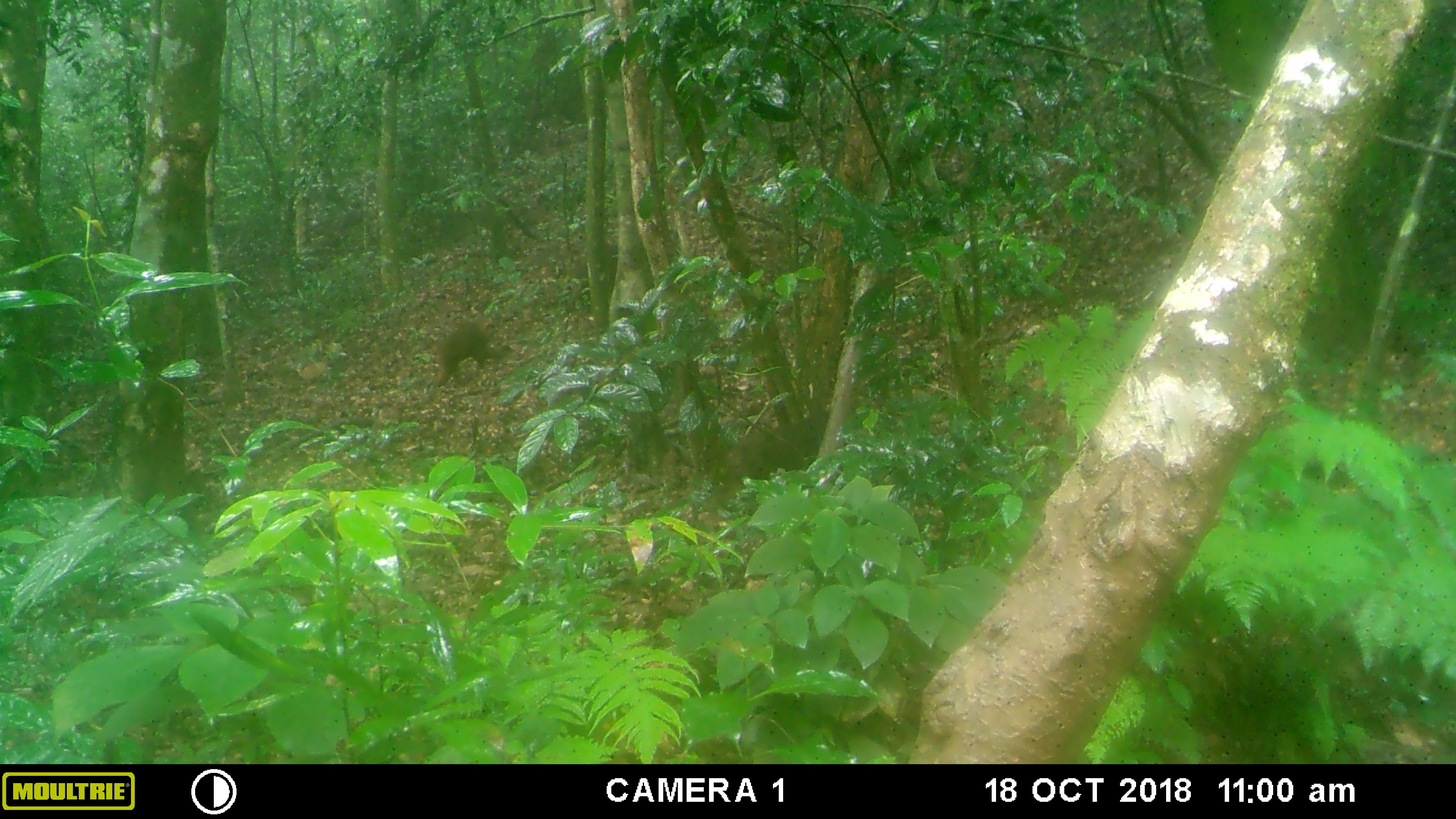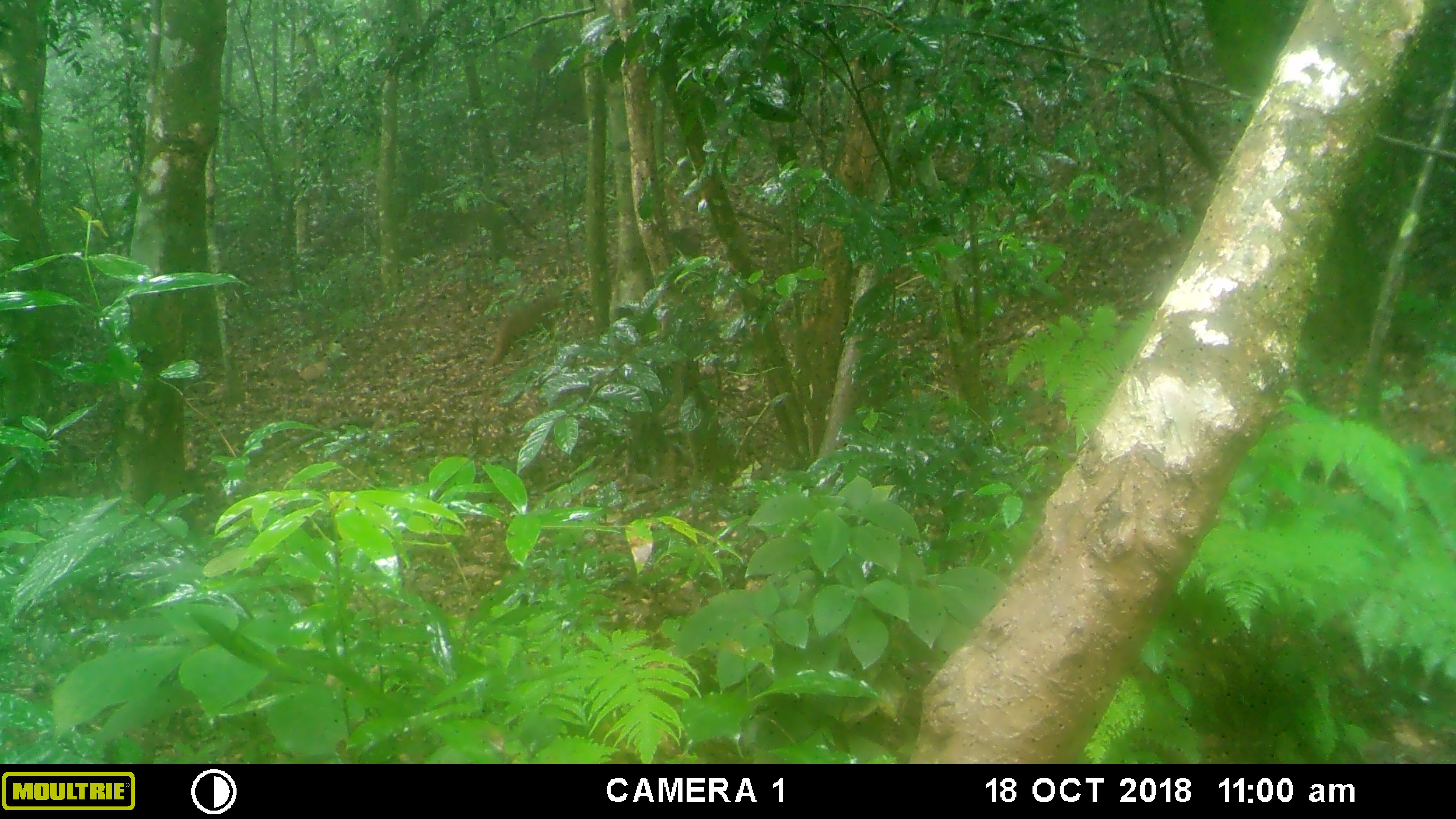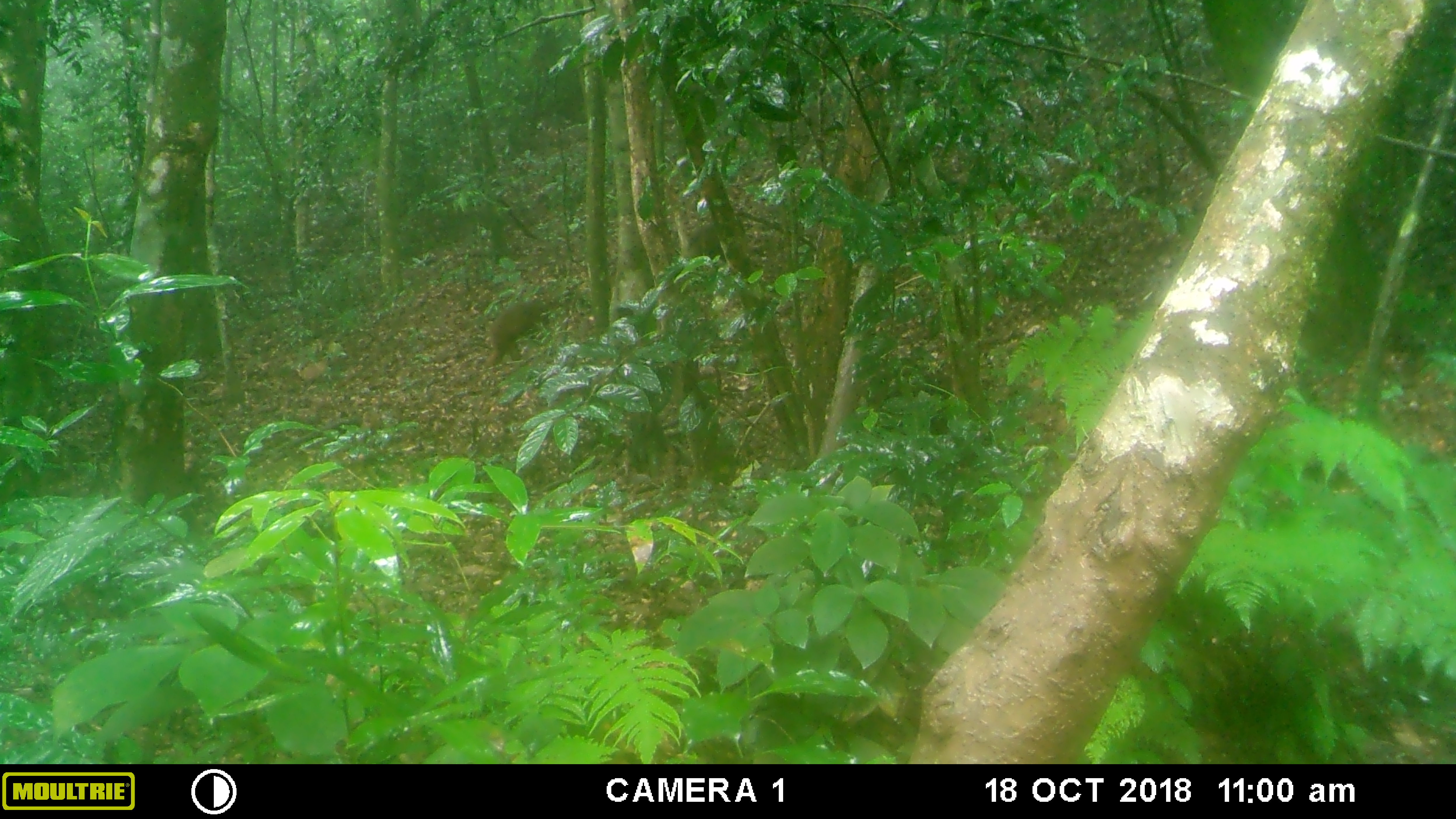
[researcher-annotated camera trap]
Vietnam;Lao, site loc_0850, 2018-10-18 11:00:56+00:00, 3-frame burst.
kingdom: Animalia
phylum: Chordata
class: Mammalia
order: Primates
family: Cercopithecidae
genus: Macaca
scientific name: Macaca arctoides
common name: stump-tailed macaque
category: stump tailed macaque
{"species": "stump tailed macaque (stump-tailed macaque) (Macaca arctoides)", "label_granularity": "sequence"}